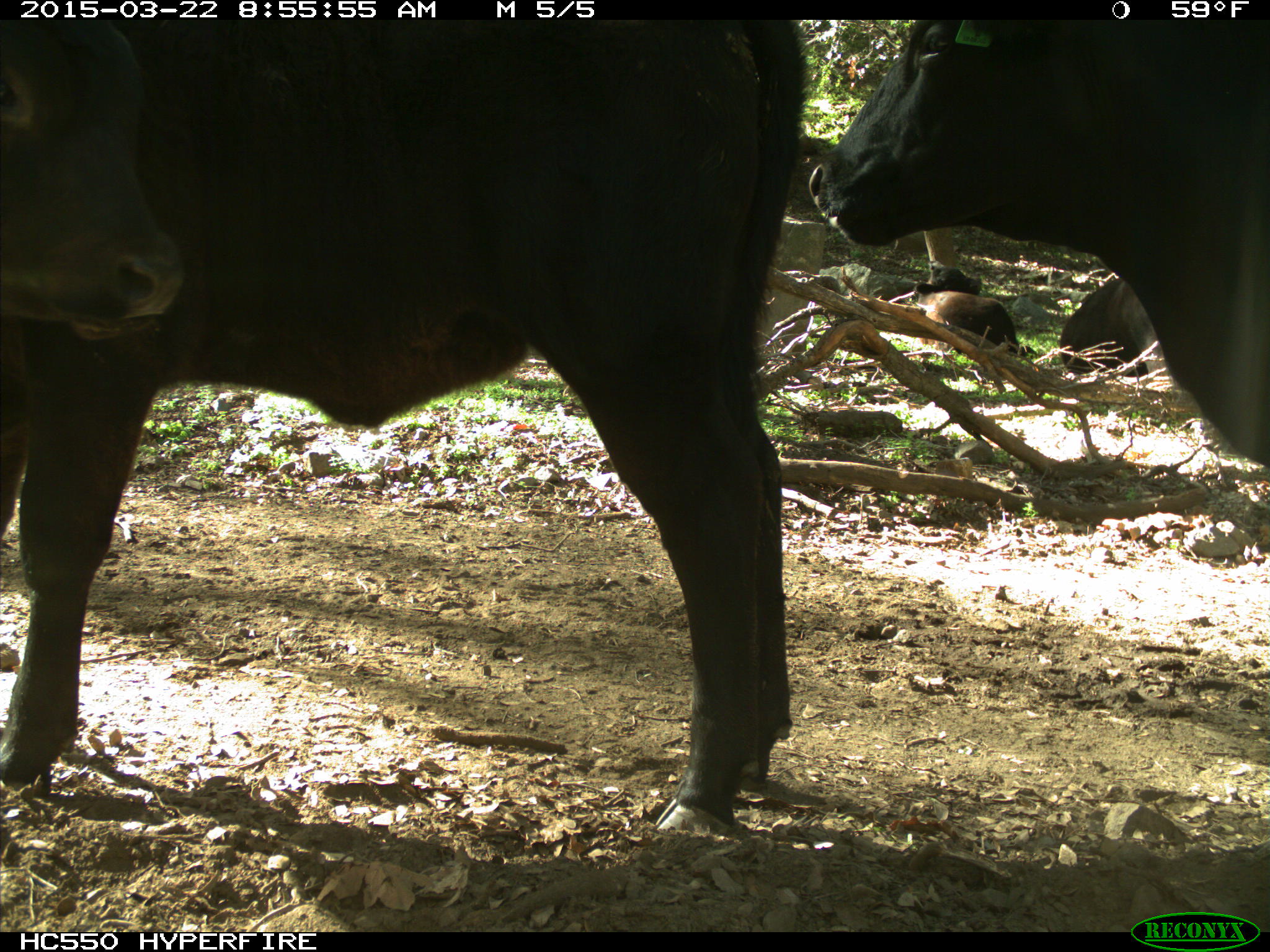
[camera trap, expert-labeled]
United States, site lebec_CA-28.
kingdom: Animalia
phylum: Chordata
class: Mammalia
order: Artiodactyla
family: Bovidae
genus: Bos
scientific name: Bos taurus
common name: domestic cow